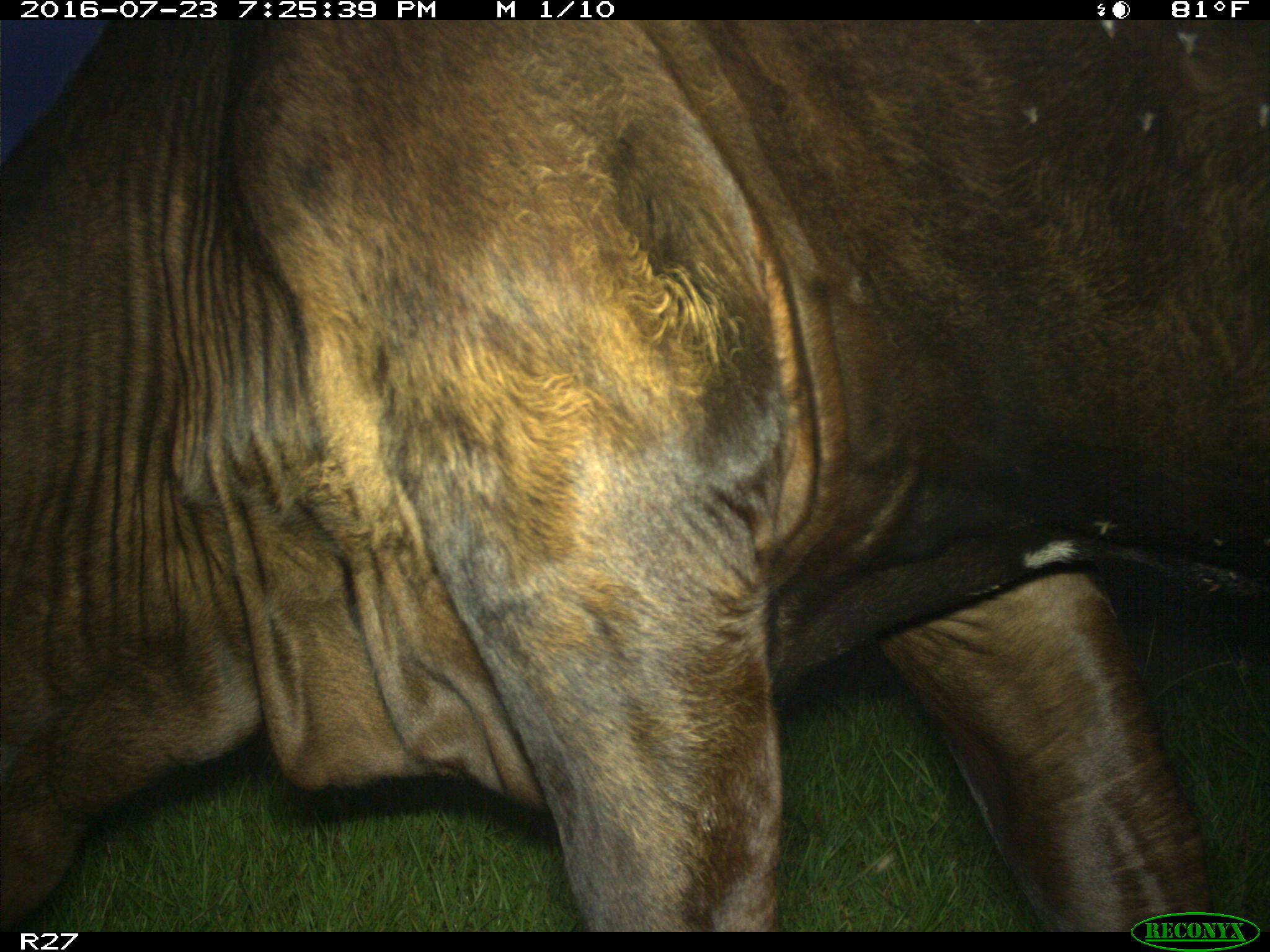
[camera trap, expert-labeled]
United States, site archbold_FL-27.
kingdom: Animalia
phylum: Chordata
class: Mammalia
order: Artiodactyla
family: Bovidae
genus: Bos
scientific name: Bos taurus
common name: domestic cow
Bos taurus (domestic cow).